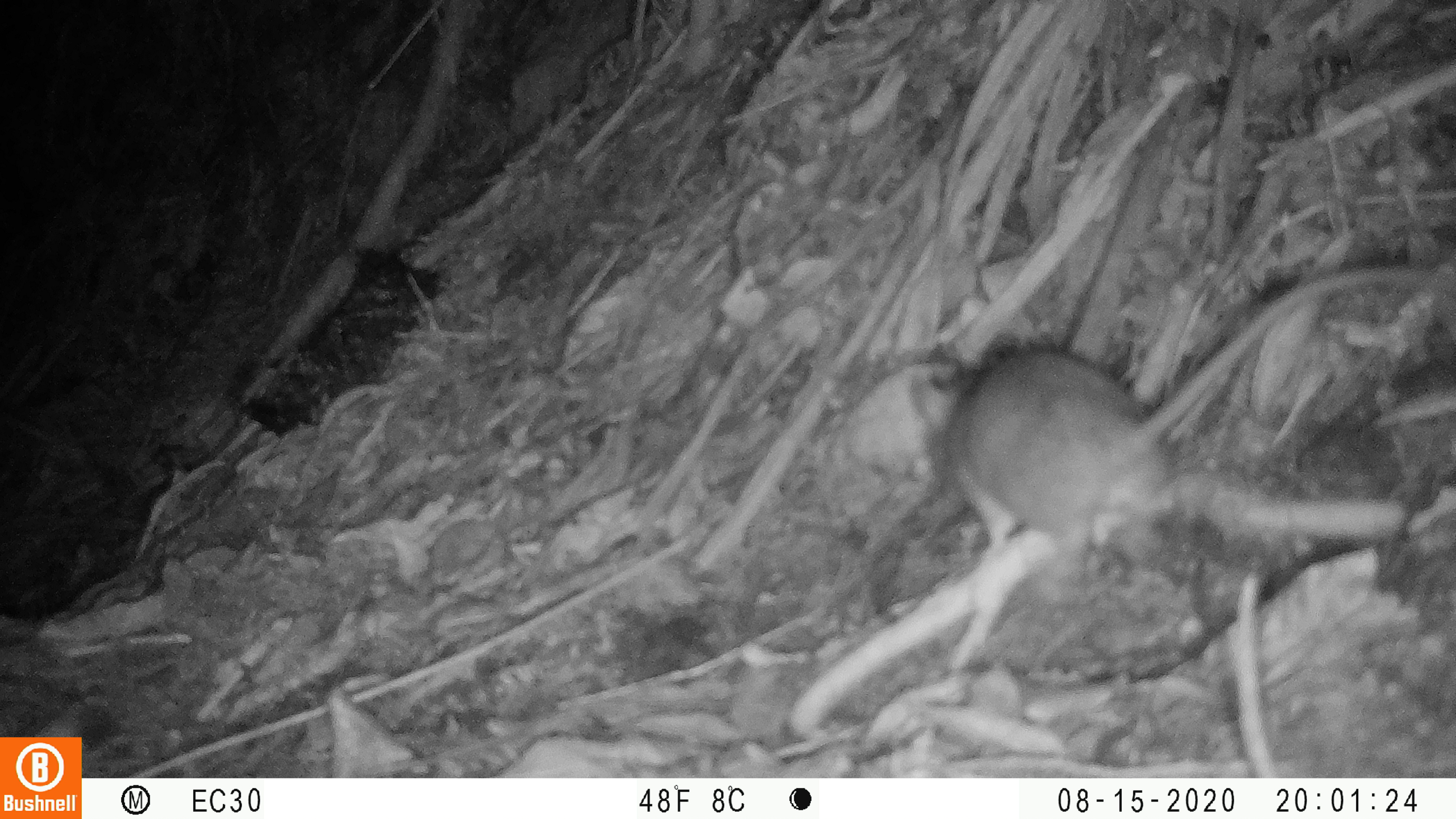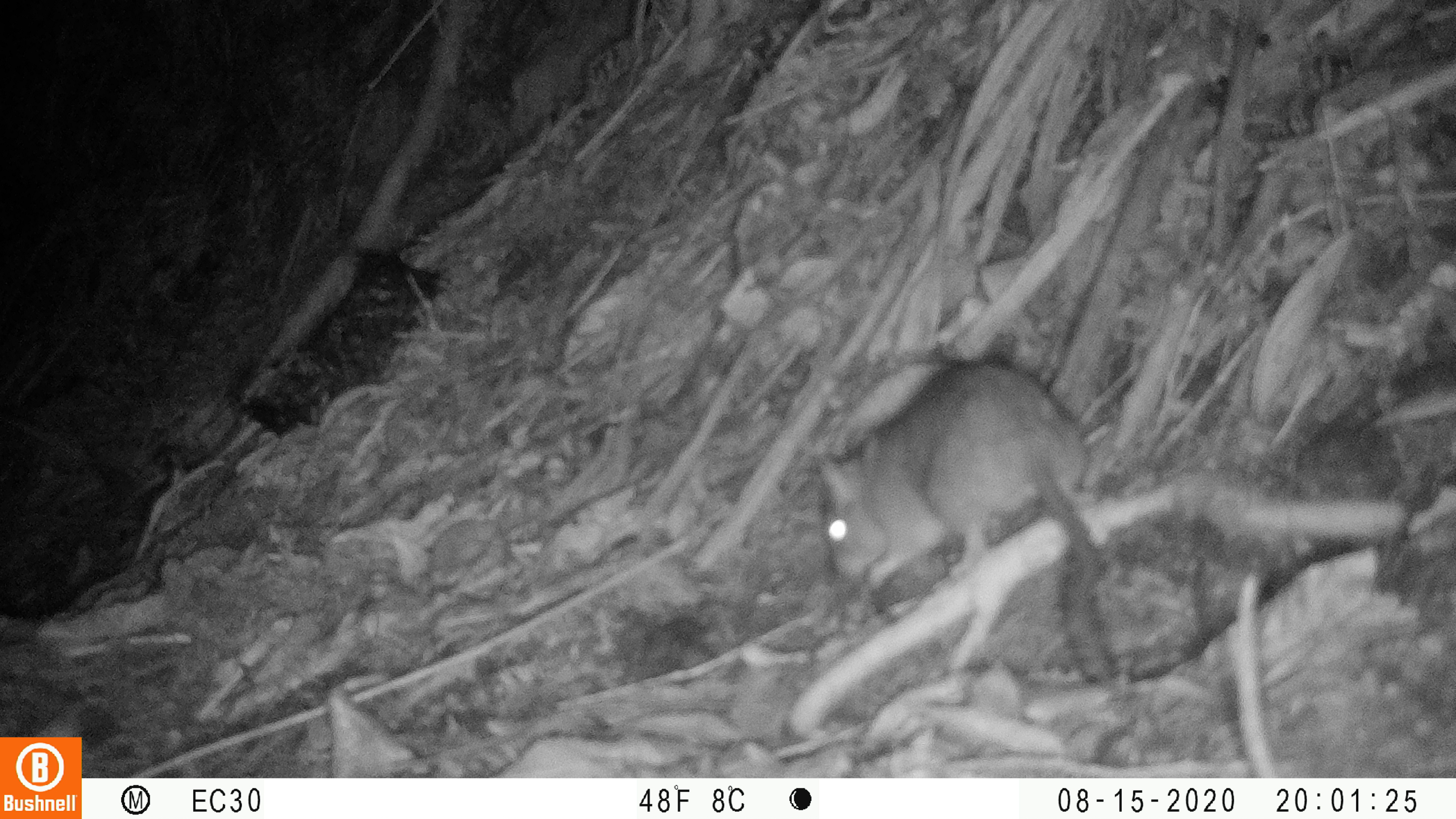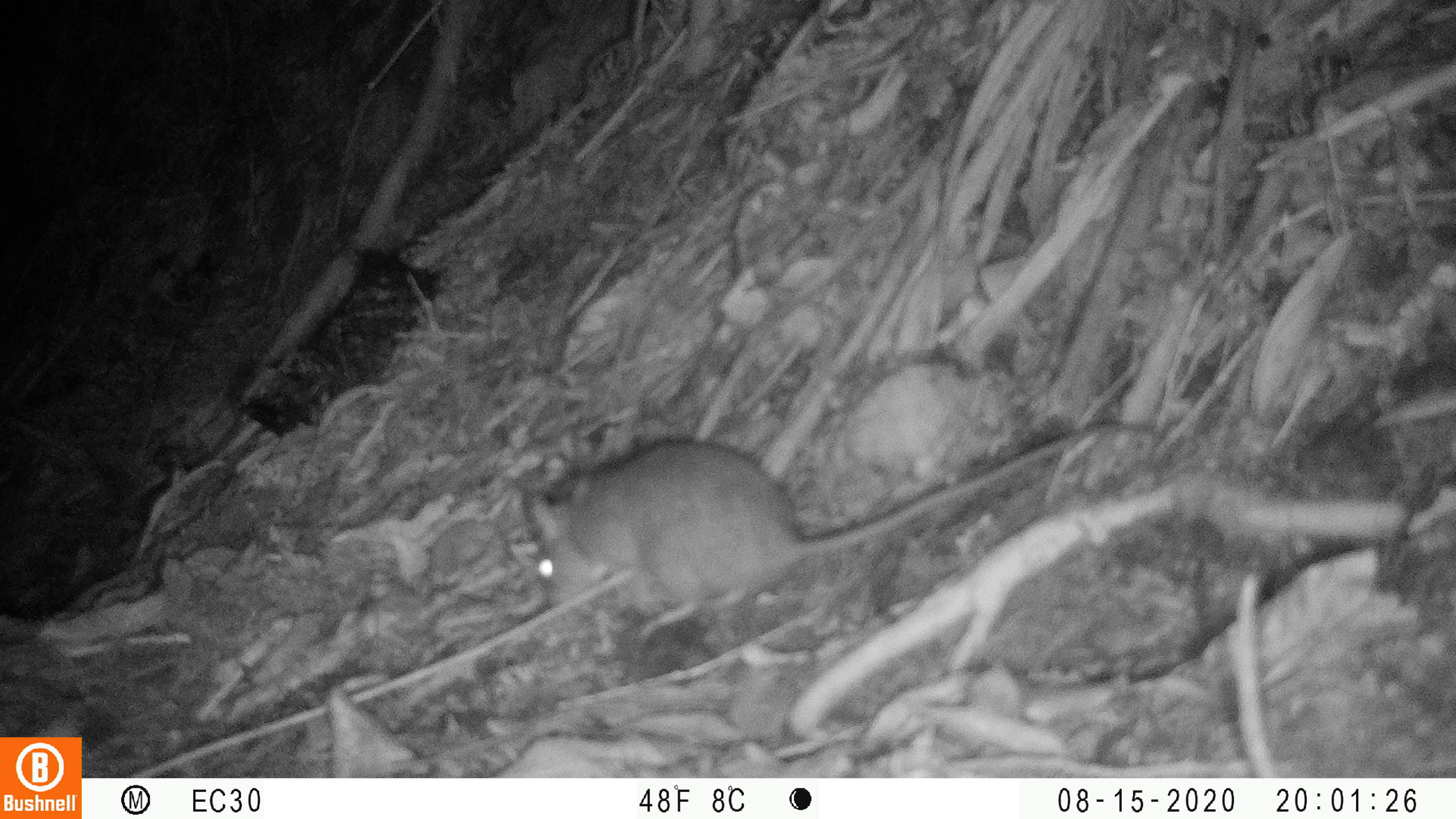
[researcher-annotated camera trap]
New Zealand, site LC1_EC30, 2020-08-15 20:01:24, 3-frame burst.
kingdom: Animalia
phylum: Chordata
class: Mammalia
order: Rodentia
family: Muridae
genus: Rattus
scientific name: Rattus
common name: rat